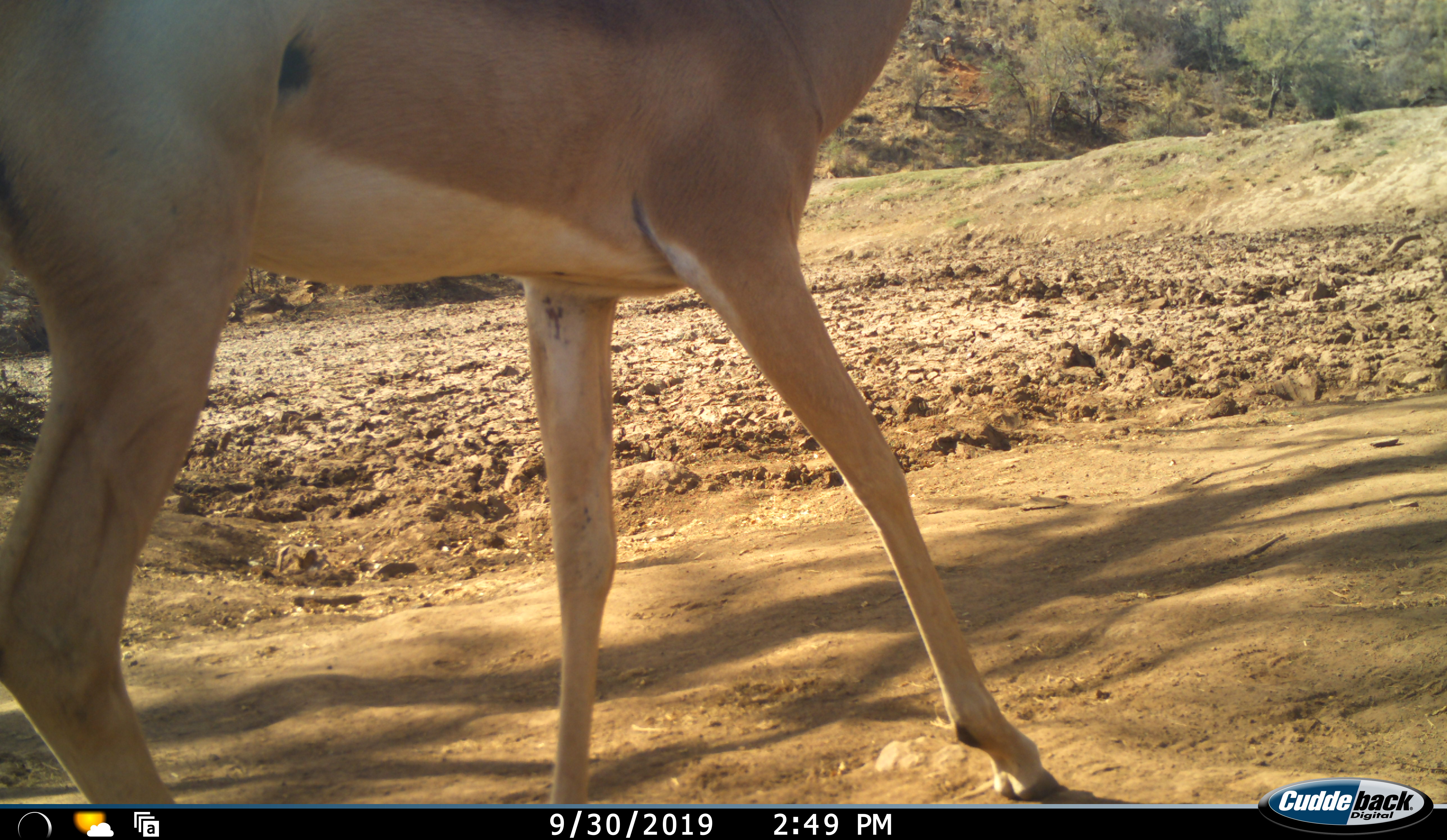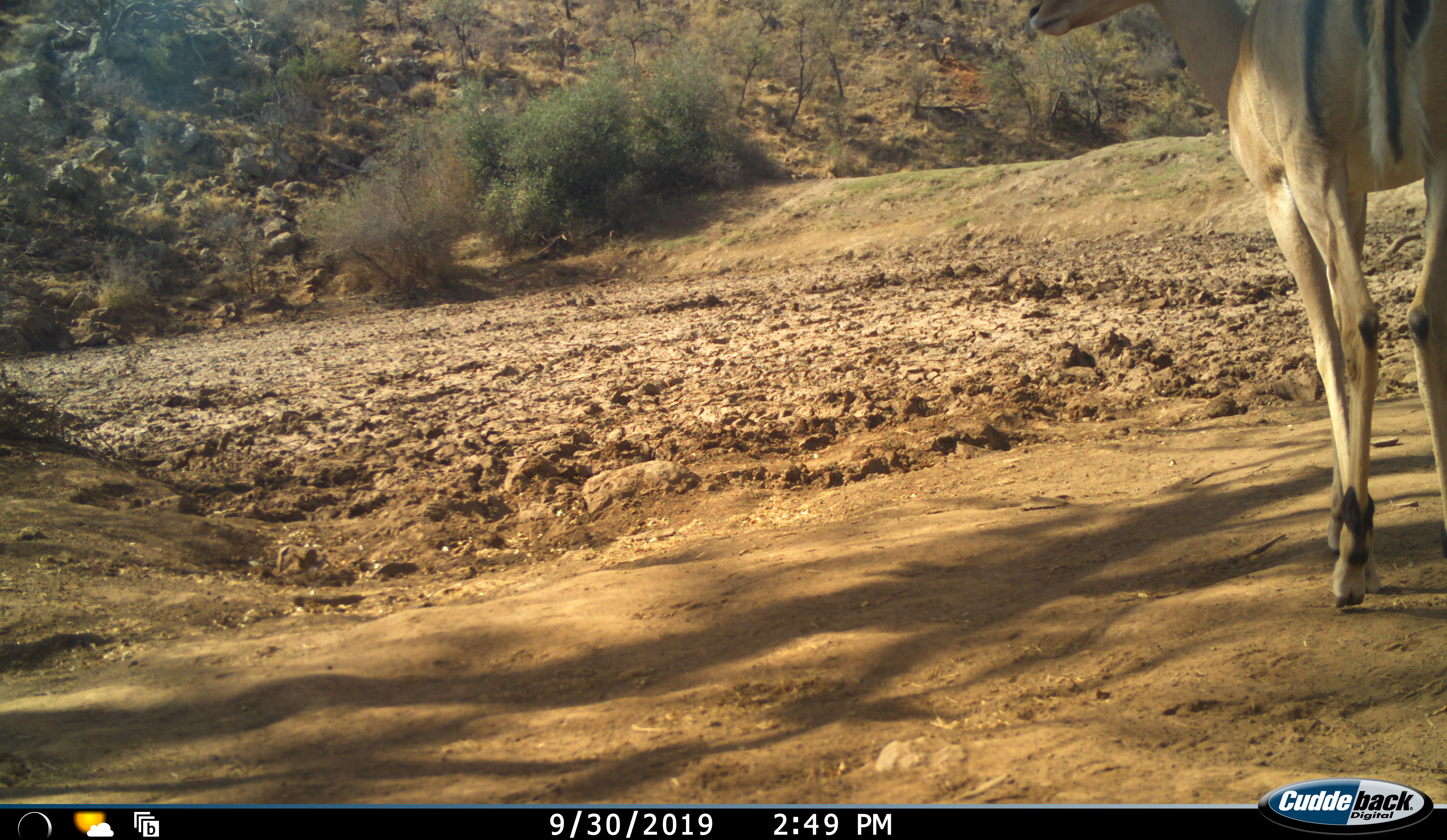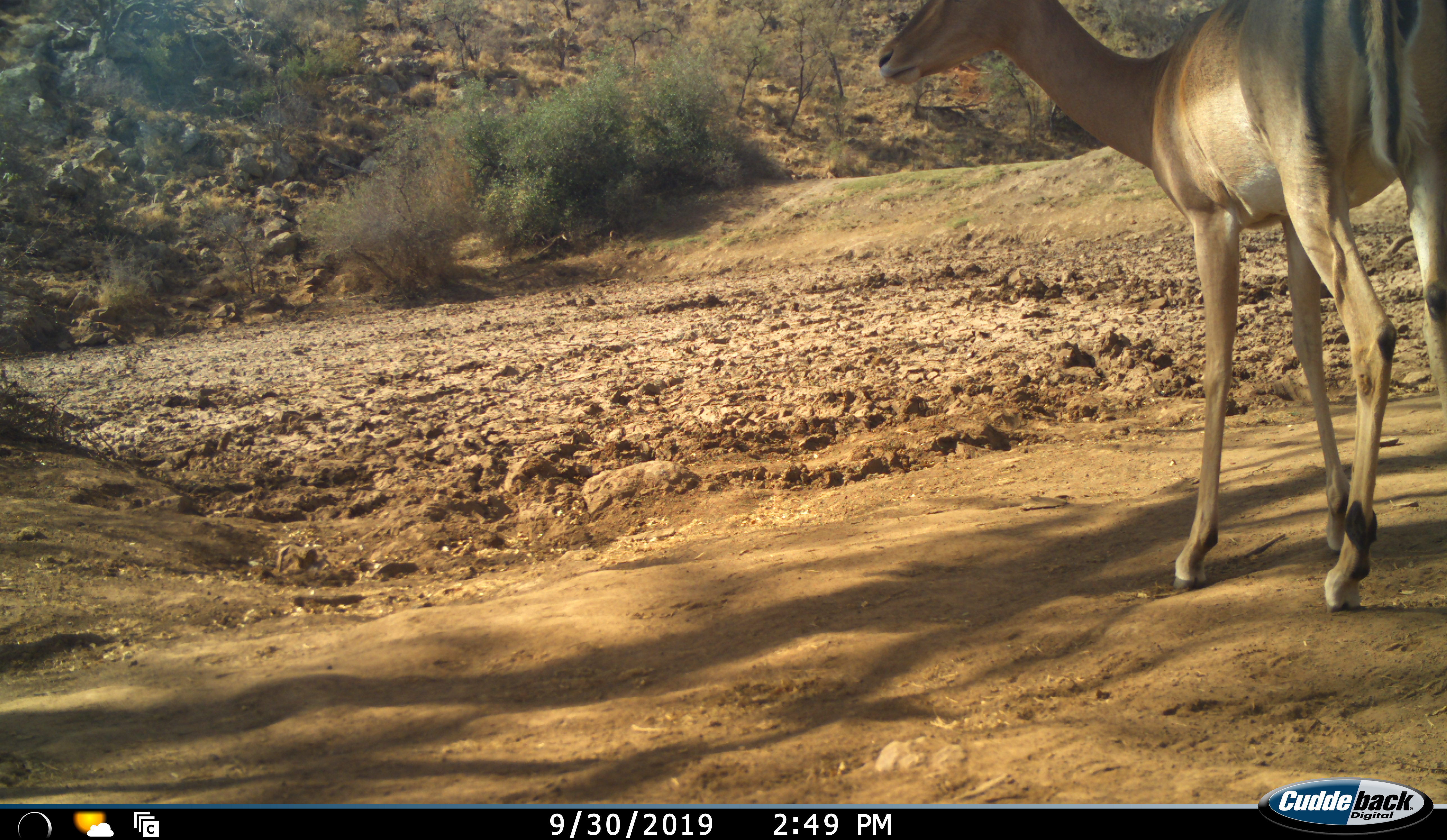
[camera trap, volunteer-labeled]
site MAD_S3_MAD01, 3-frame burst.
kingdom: Animalia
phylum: Chordata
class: Mammalia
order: Artiodactyla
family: Bovidae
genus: Aepyceros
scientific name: Aepyceros melampus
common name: impala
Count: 1.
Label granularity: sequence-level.